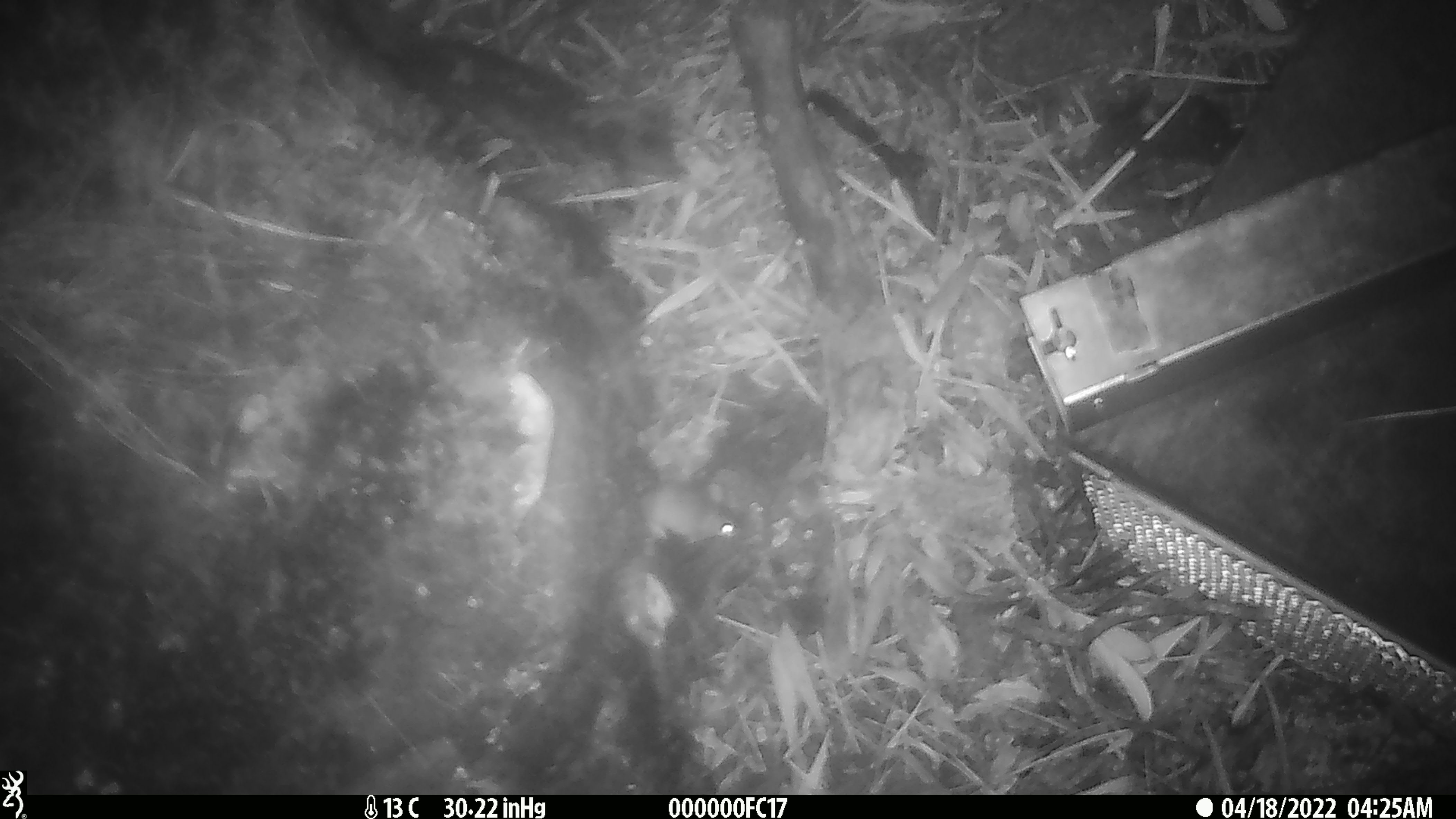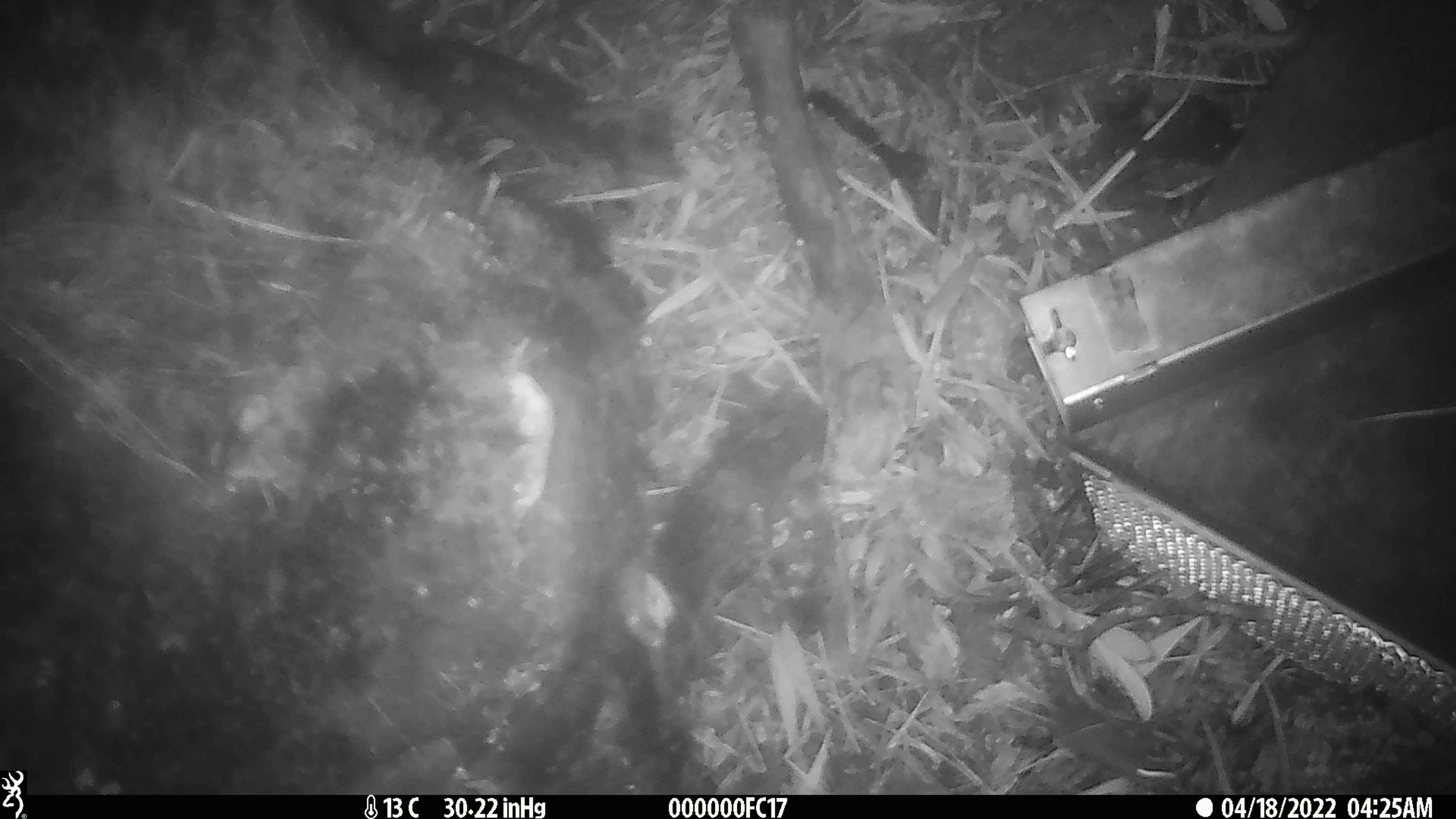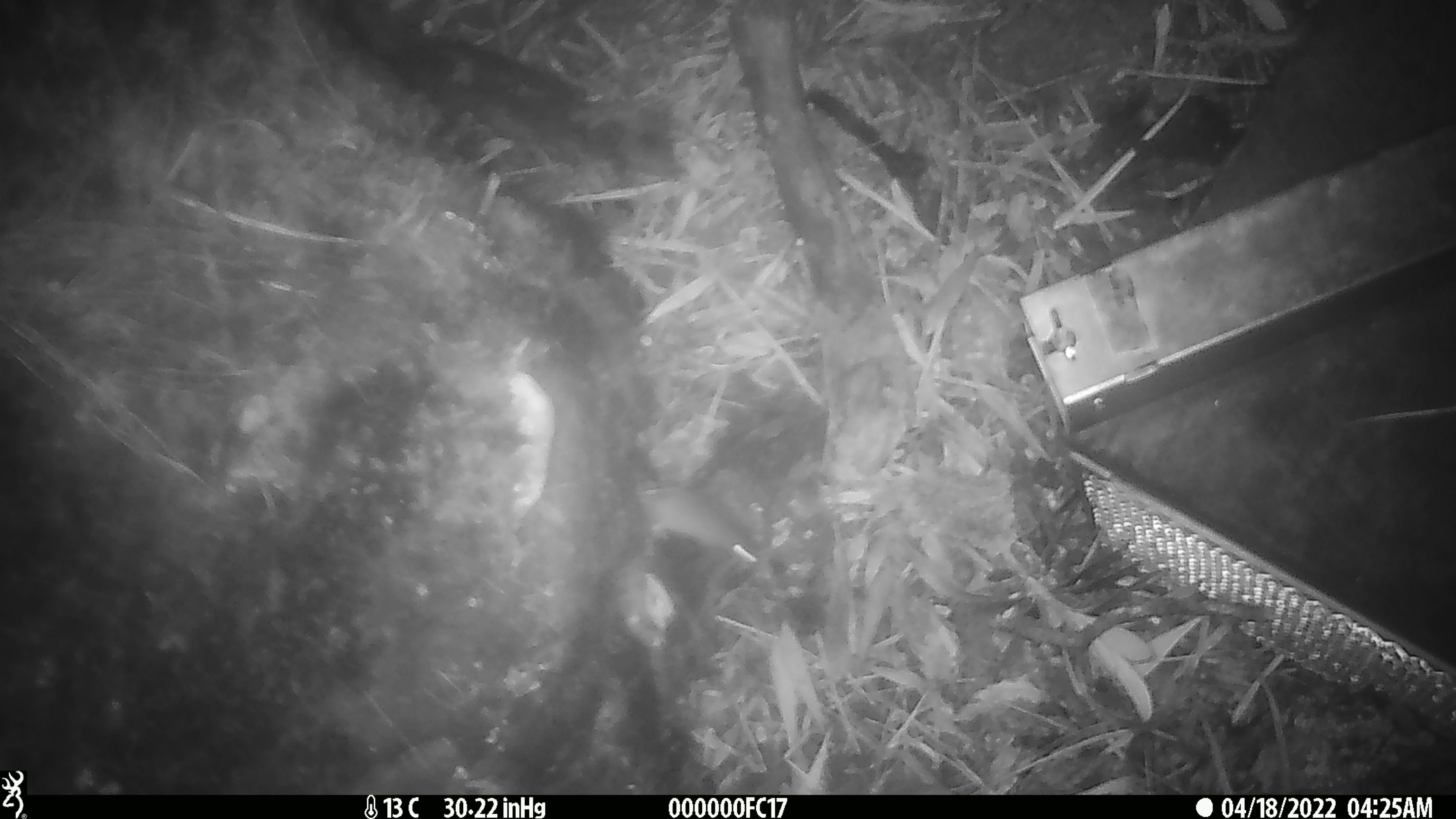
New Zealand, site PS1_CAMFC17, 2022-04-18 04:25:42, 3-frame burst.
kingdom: Animalia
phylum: Chordata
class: Mammalia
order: Rodentia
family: Muridae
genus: Mus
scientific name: Mus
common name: mouse